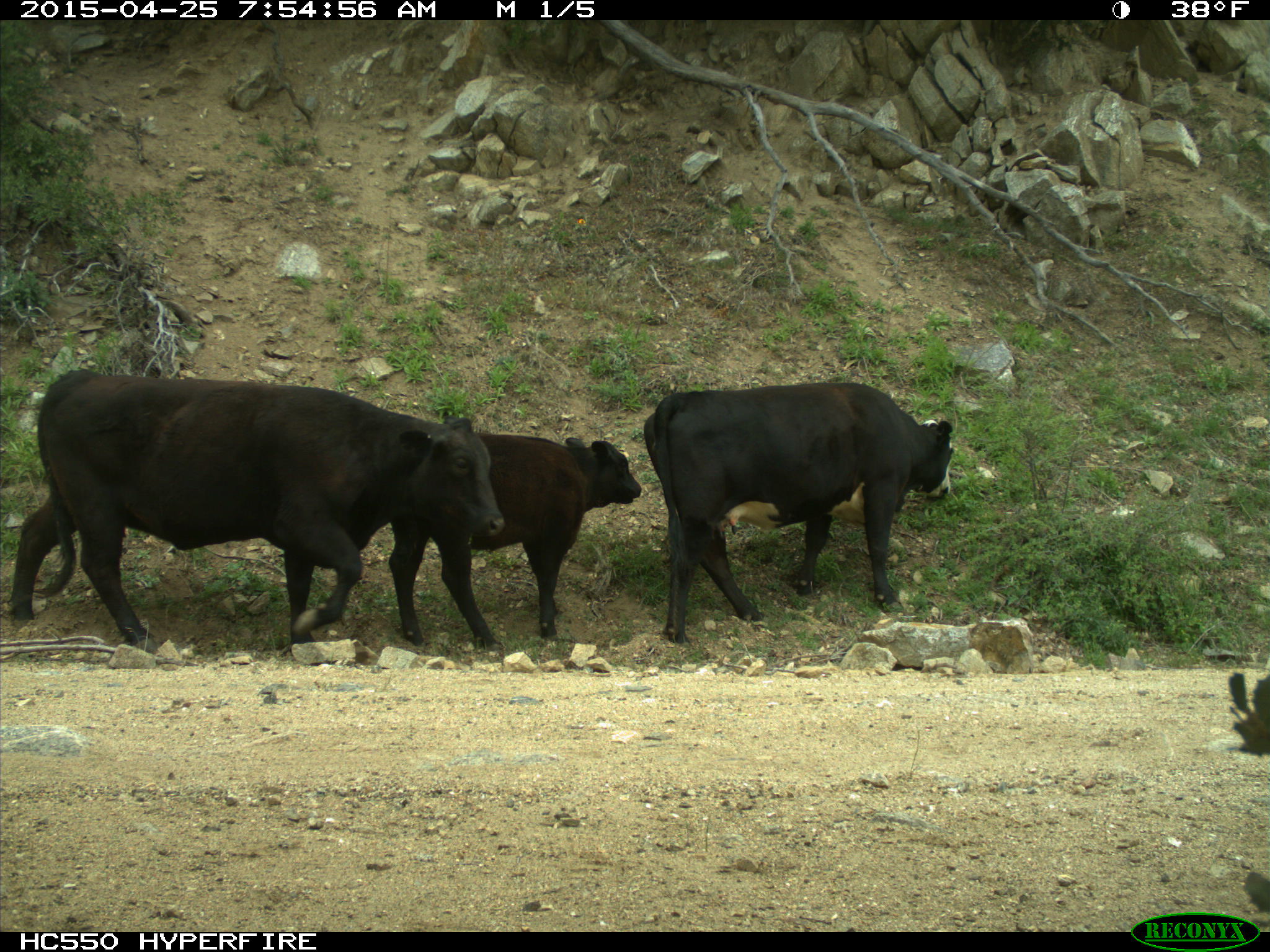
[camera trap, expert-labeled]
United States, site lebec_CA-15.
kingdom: Animalia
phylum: Chordata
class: Mammalia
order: Artiodactyla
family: Bovidae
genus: Bos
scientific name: Bos taurus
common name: domestic cow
Bos taurus (domestic cow).